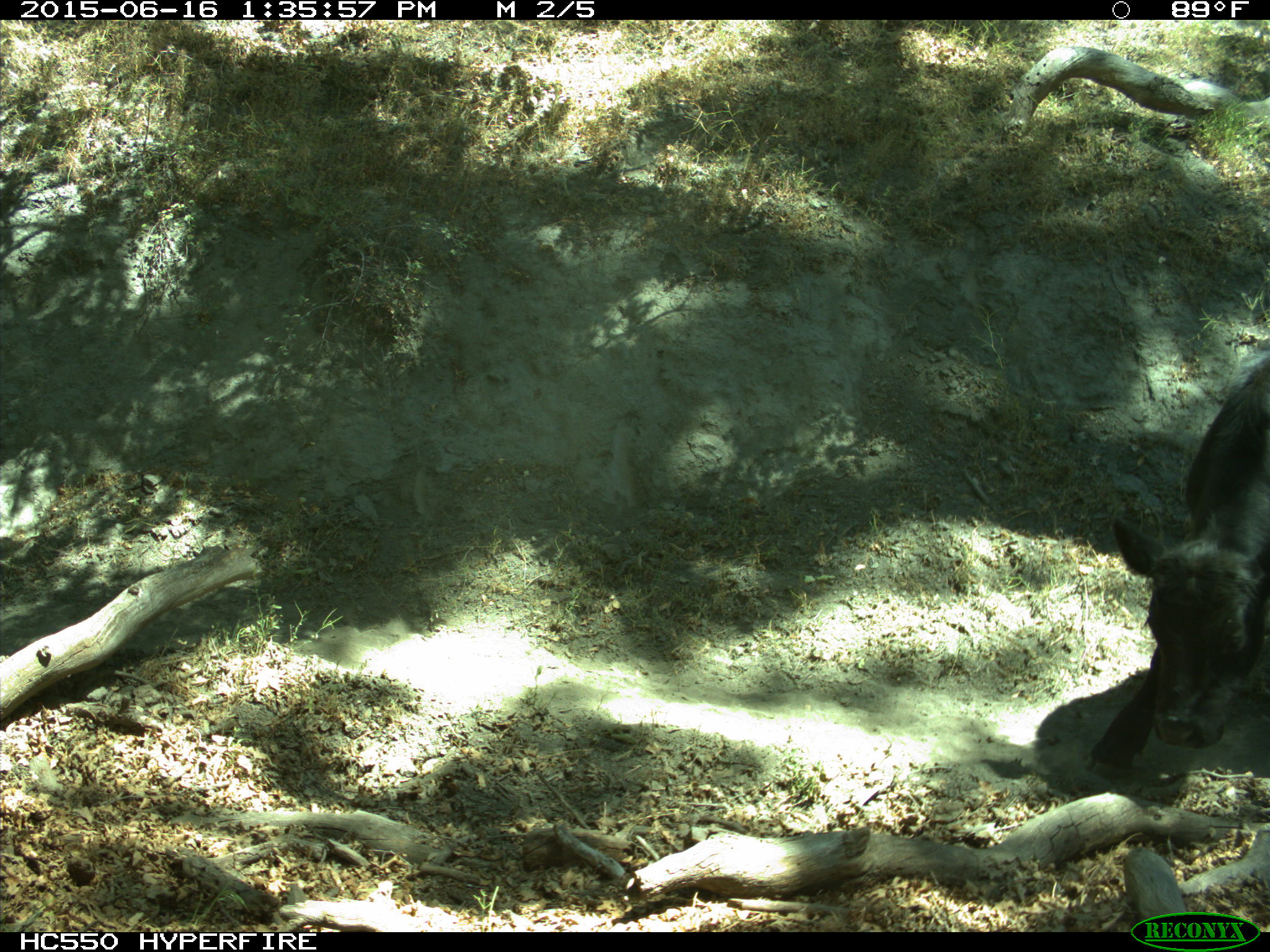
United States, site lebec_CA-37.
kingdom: Animalia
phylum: Chordata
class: Mammalia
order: Artiodactyla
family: Bovidae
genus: Bos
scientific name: Bos taurus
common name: domestic cow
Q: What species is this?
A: Bos taurus (domestic cow).